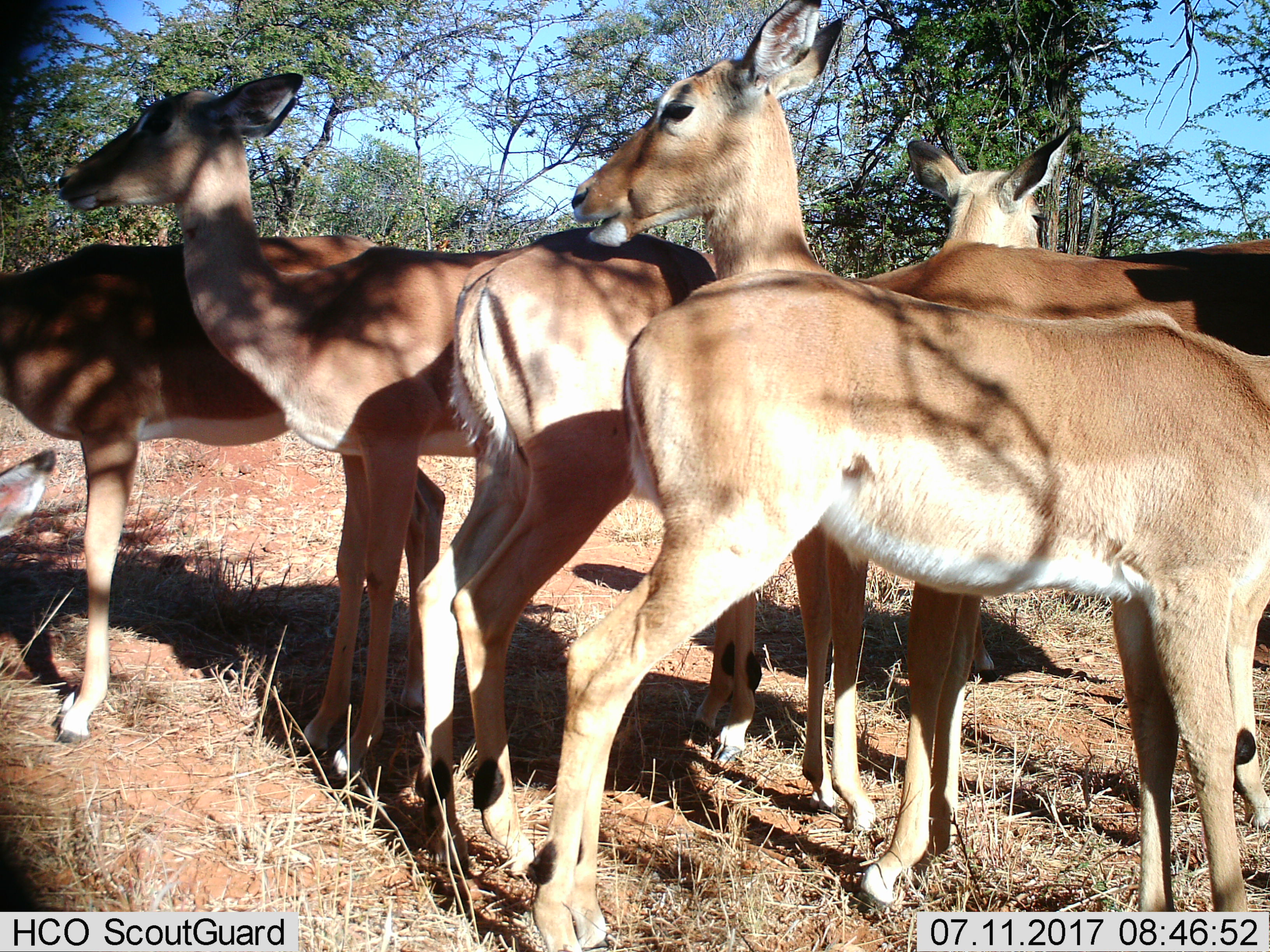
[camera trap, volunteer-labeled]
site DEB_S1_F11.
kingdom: Animalia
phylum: Chordata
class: Mammalia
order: Artiodactyla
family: Bovidae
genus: Aepyceros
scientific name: Aepyceros melampus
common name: impala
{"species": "impala (Aepyceros melampus)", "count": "6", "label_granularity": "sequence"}